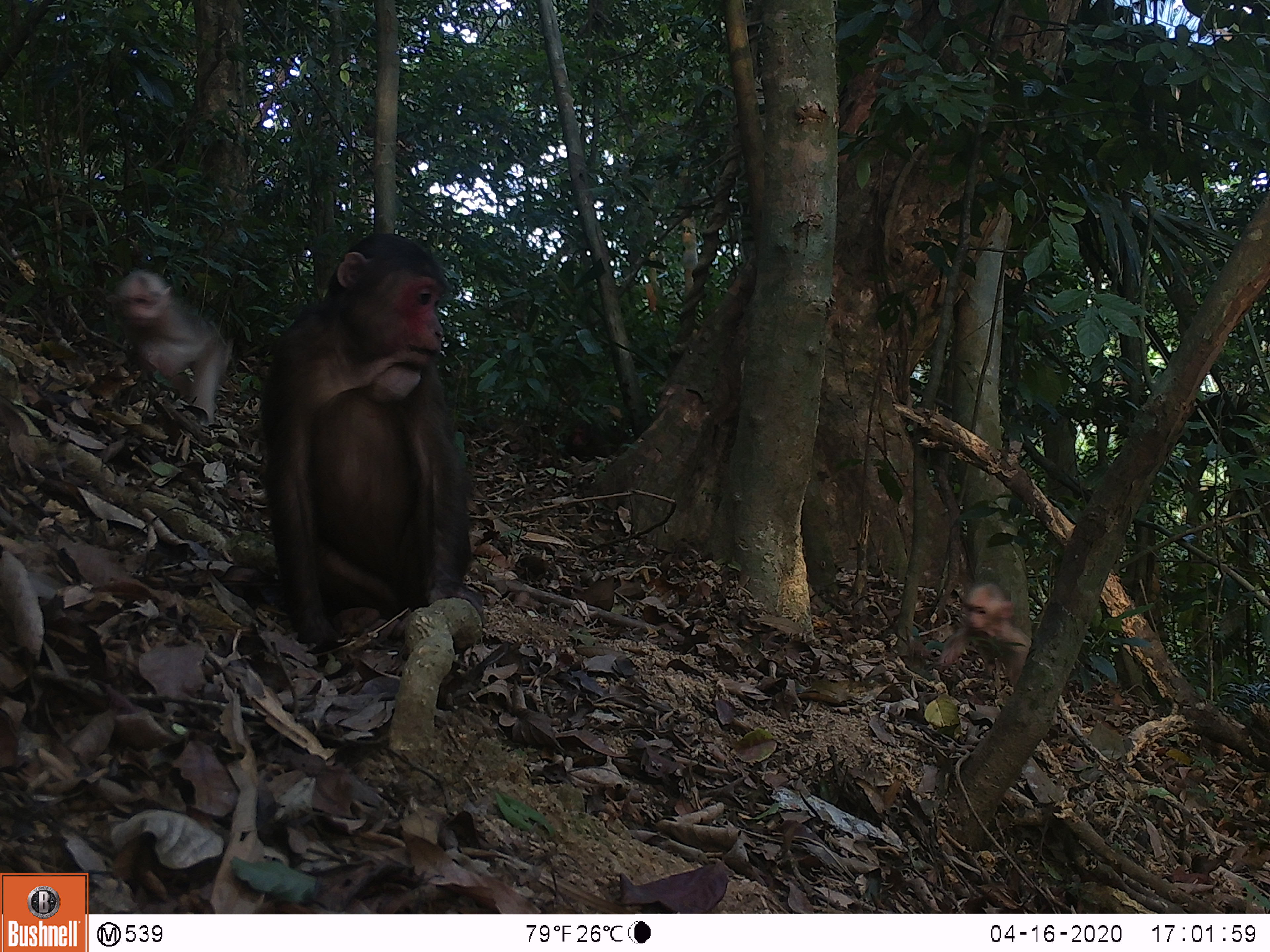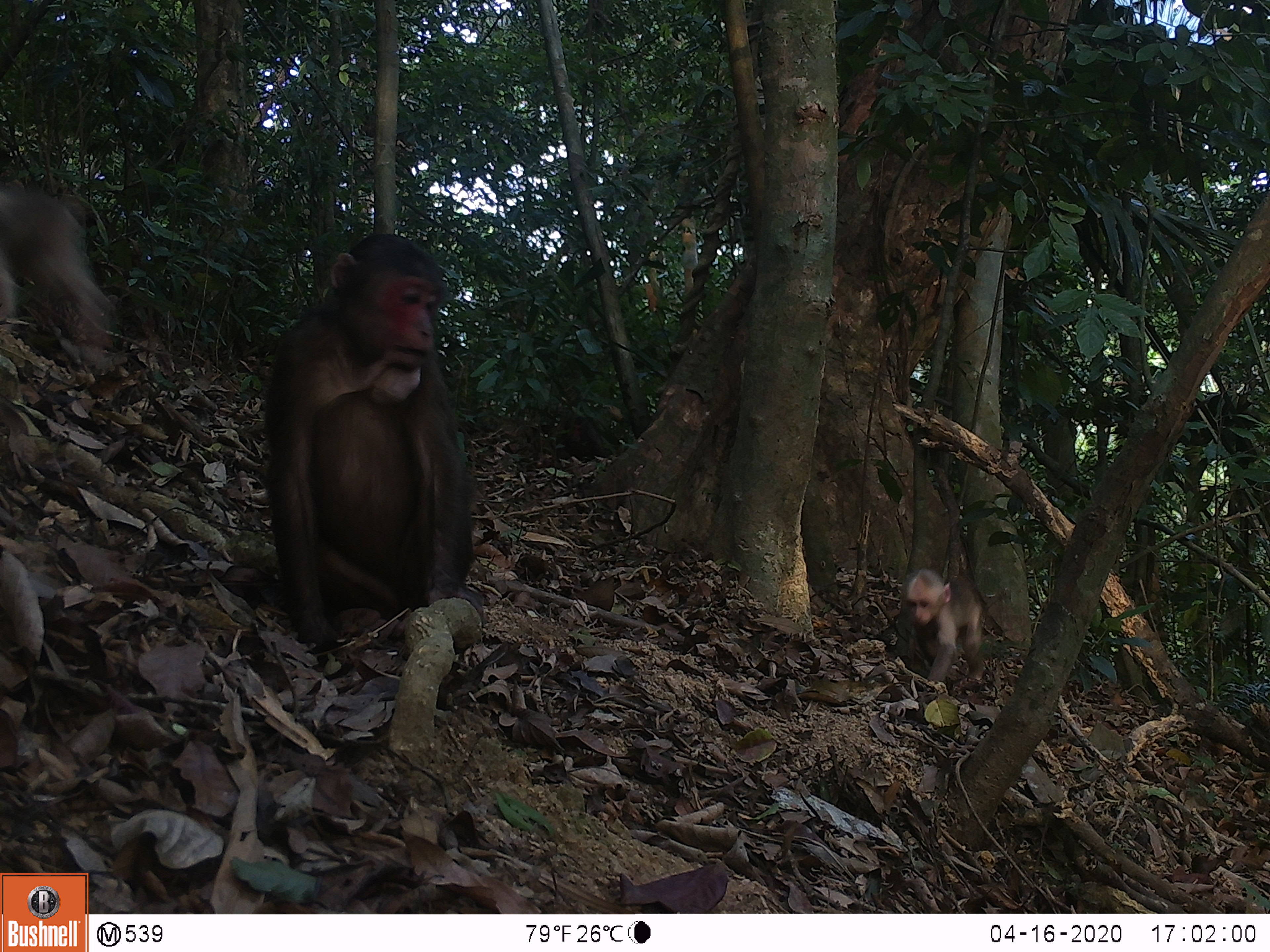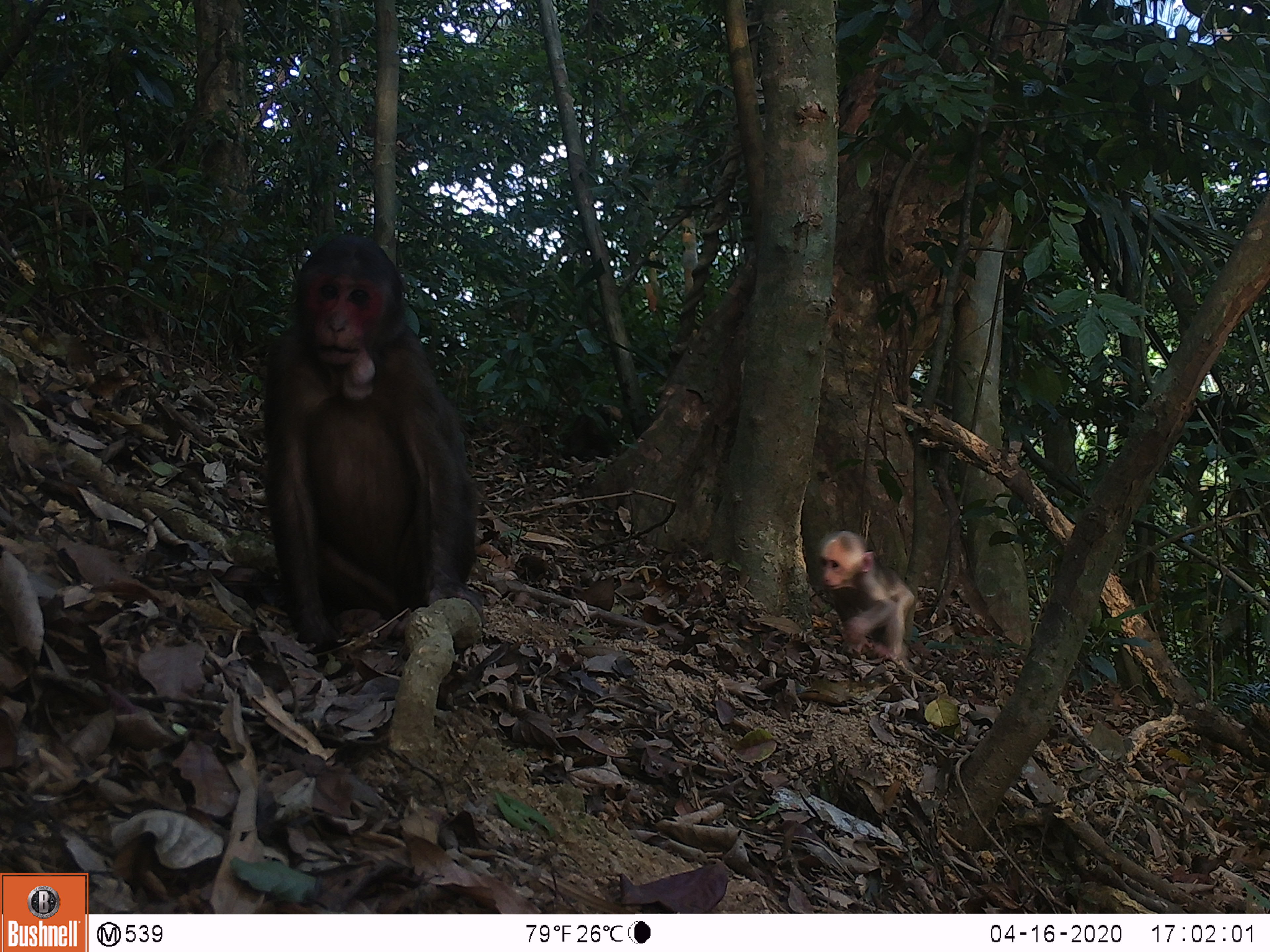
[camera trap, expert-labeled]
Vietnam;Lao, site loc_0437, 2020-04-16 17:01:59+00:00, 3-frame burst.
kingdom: Animalia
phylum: Chordata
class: Mammalia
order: Primates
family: Cercopithecidae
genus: Macaca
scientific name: Macaca arctoides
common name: stump-tailed macaque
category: stump tailed macaque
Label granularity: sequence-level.